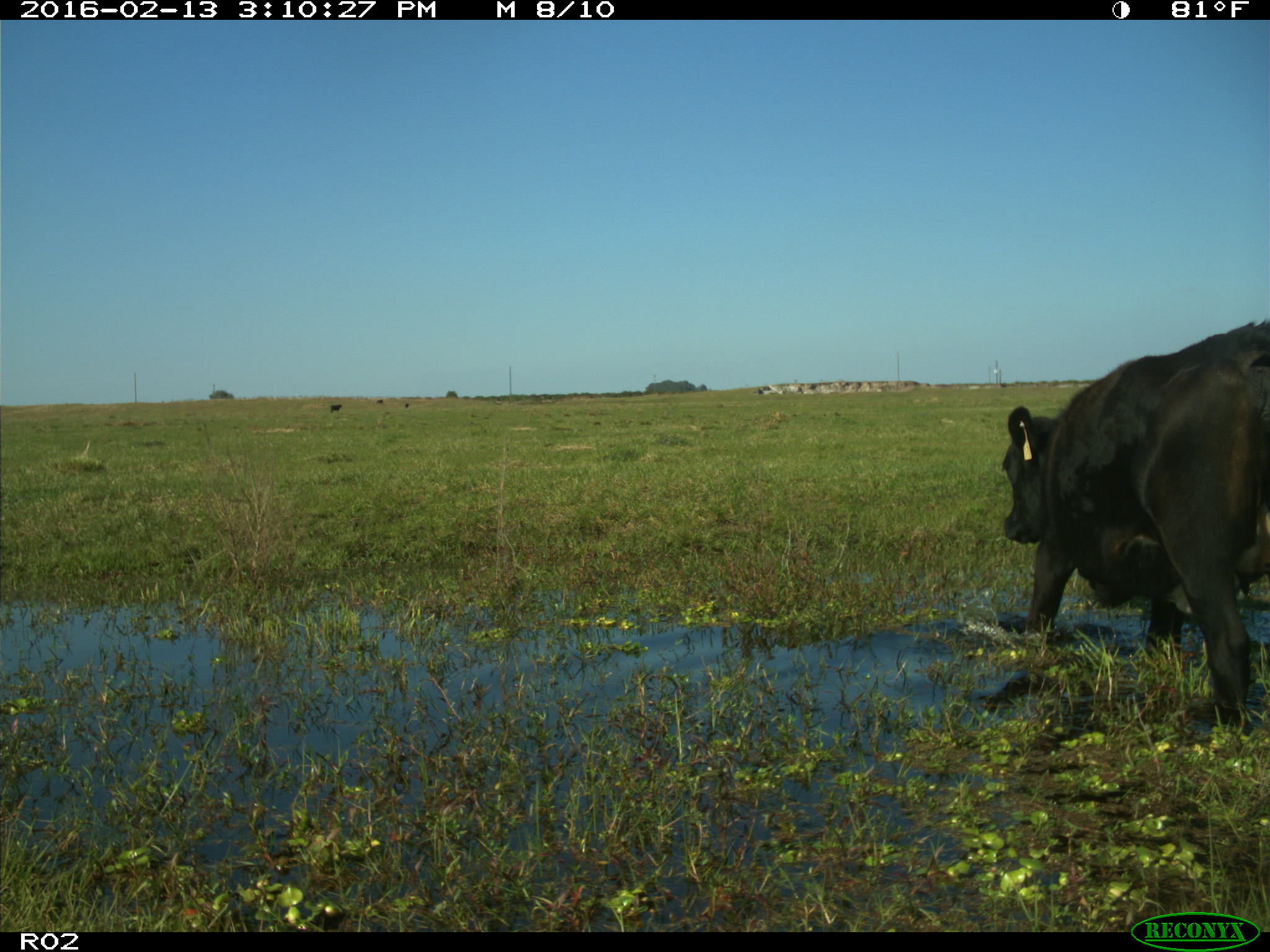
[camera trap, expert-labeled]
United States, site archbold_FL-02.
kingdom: Animalia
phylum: Chordata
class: Mammalia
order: Artiodactyla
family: Bovidae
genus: Bos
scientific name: Bos taurus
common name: domestic cow